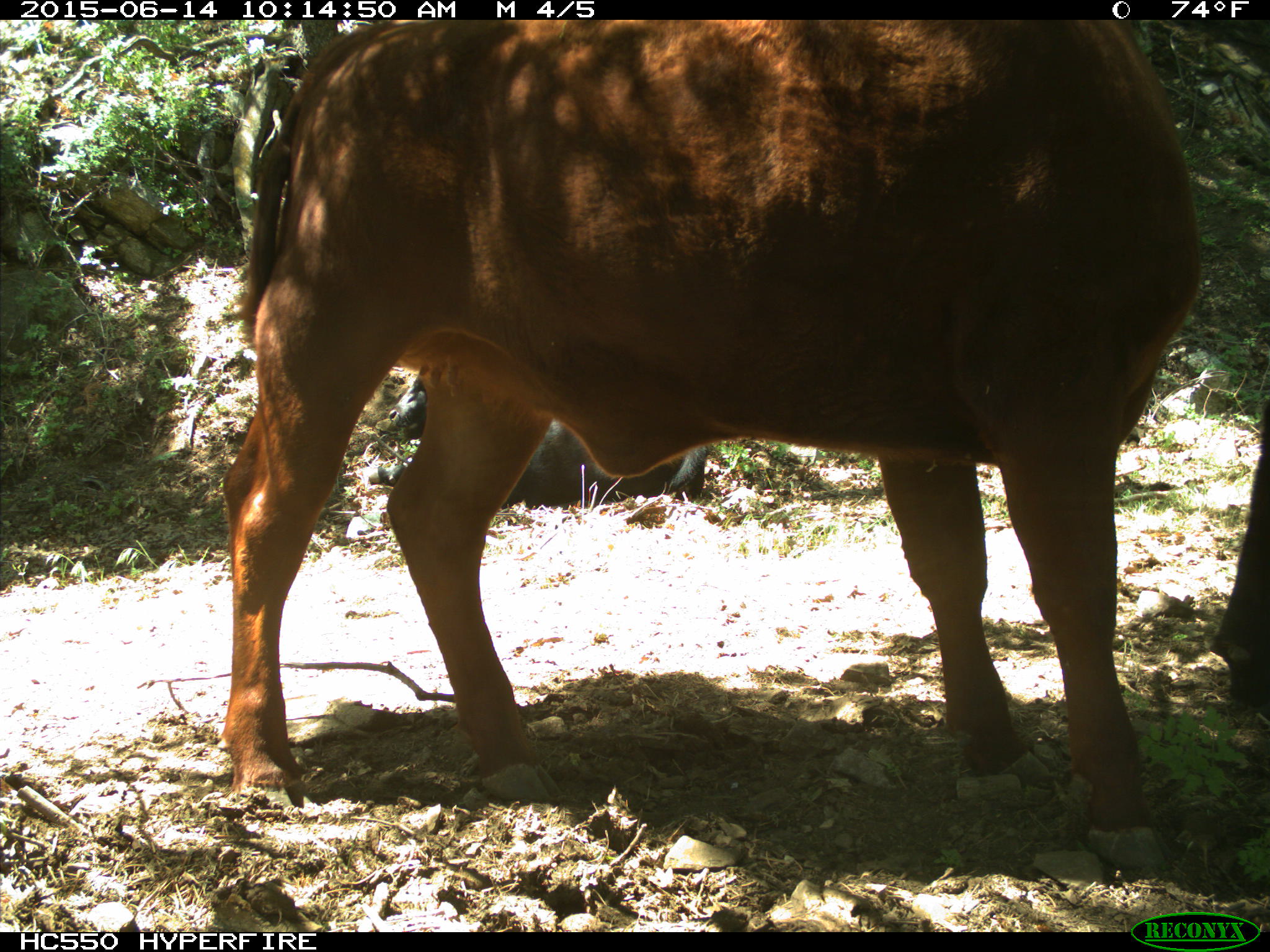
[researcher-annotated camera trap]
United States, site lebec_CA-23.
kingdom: Animalia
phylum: Chordata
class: Mammalia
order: Artiodactyla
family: Bovidae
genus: Bos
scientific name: Bos taurus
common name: domestic cow